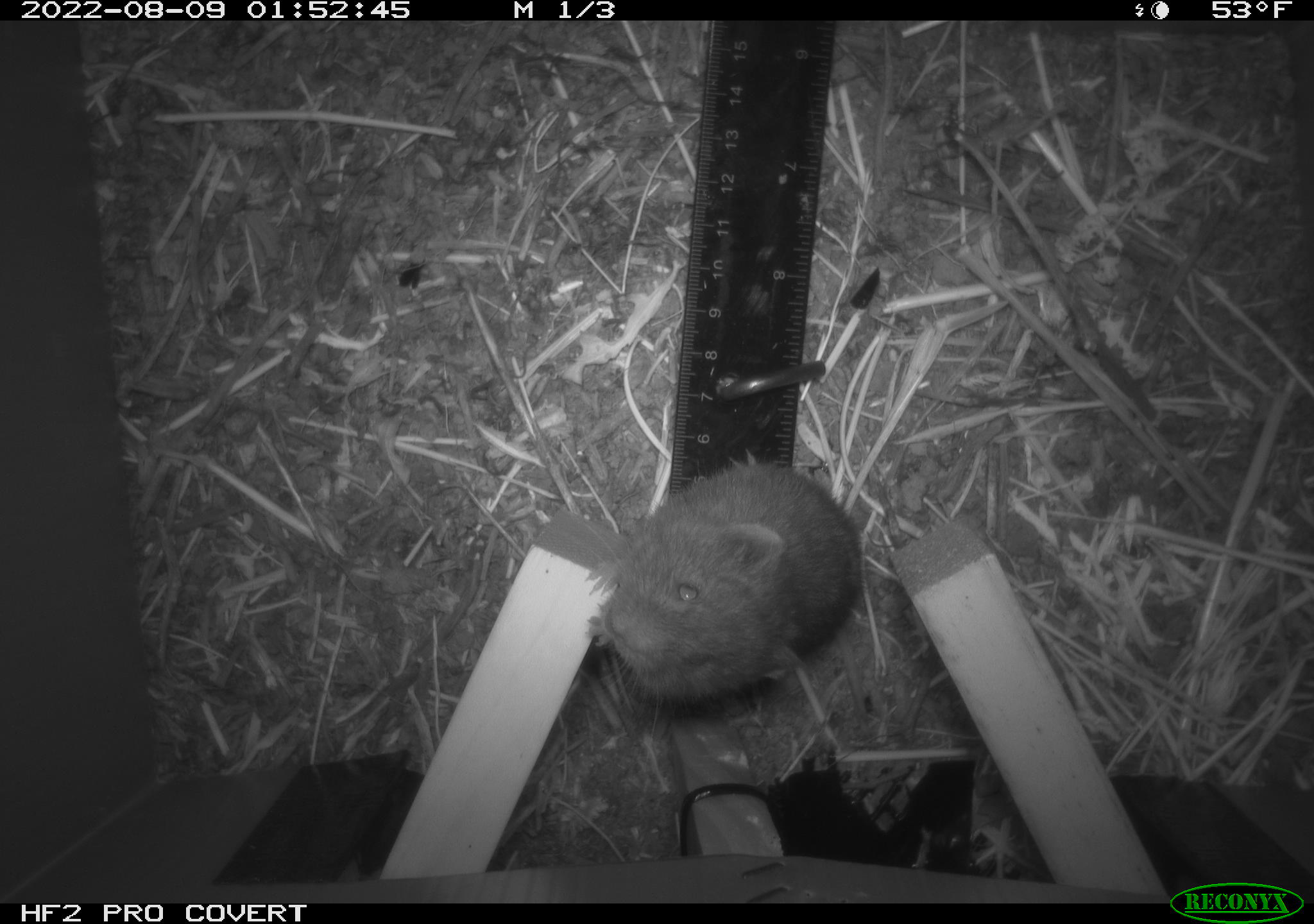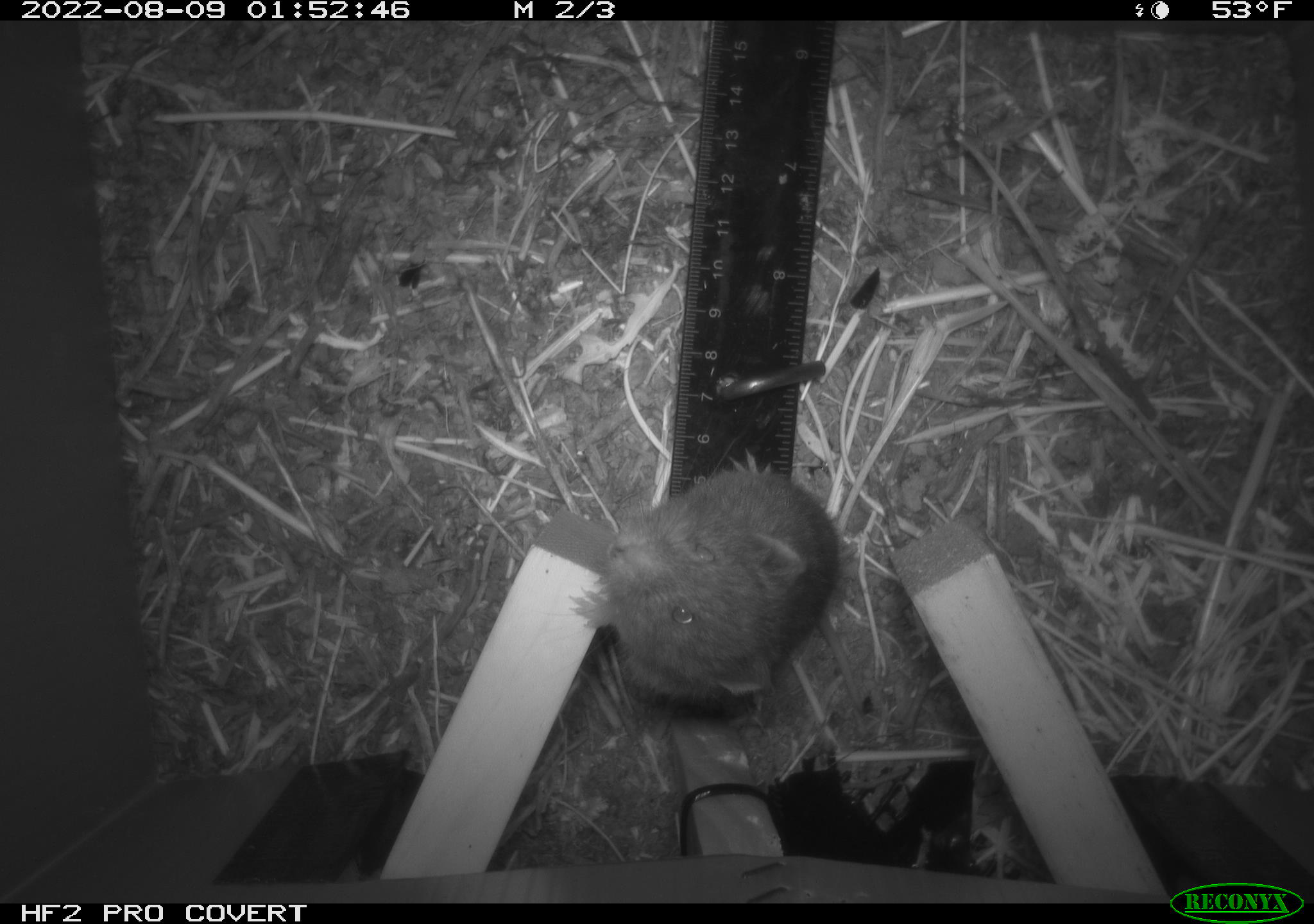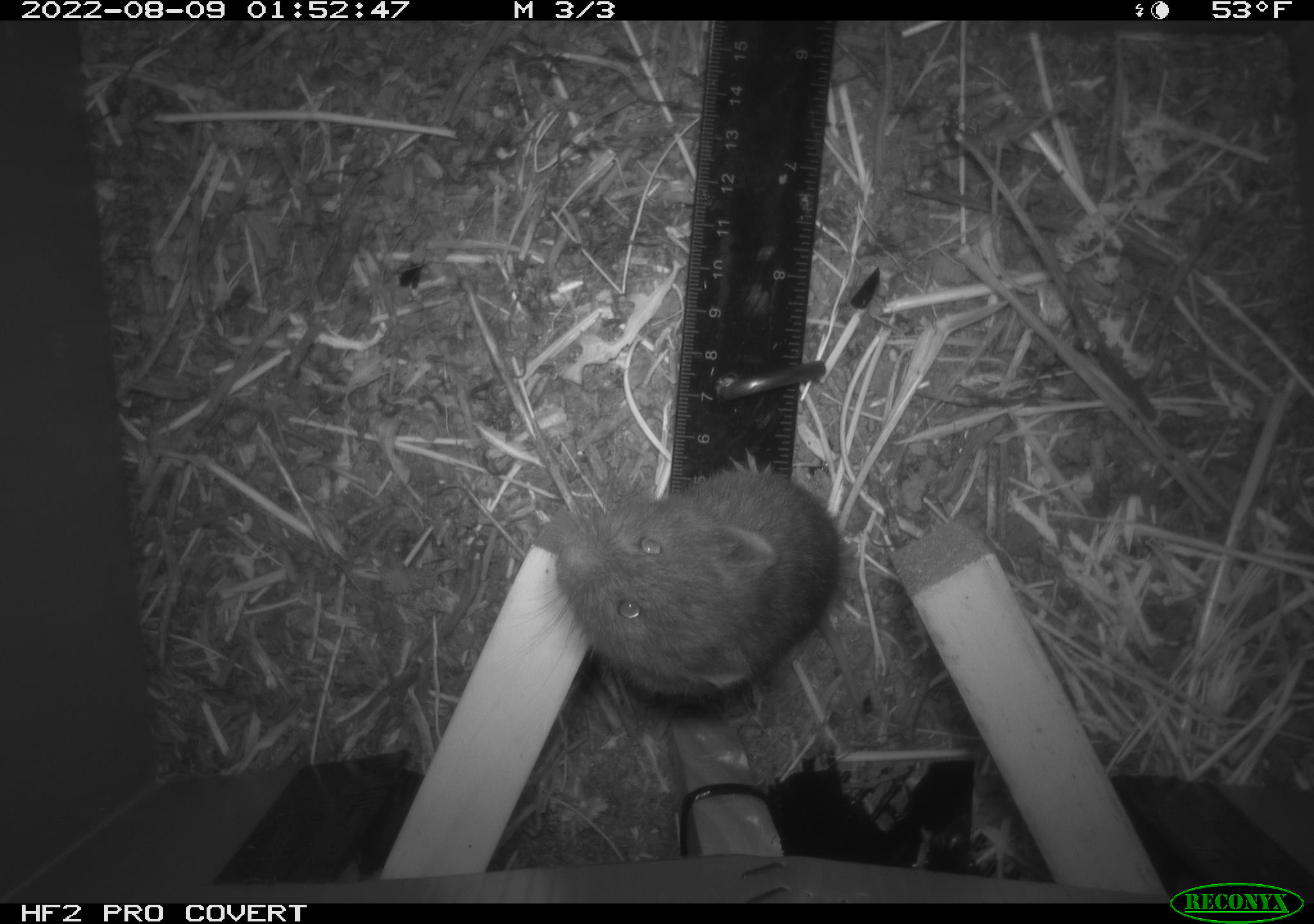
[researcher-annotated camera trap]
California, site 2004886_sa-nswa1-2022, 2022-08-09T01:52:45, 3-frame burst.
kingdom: Animalia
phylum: Chordata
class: Mammalia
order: Rodentia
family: Cricetidae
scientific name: Cricetidae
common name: hamsters, voles, lemmings, and allies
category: cricetidae family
Cricetidae family (hamsters, voles, lemmings, and allies) (Cricetidae).